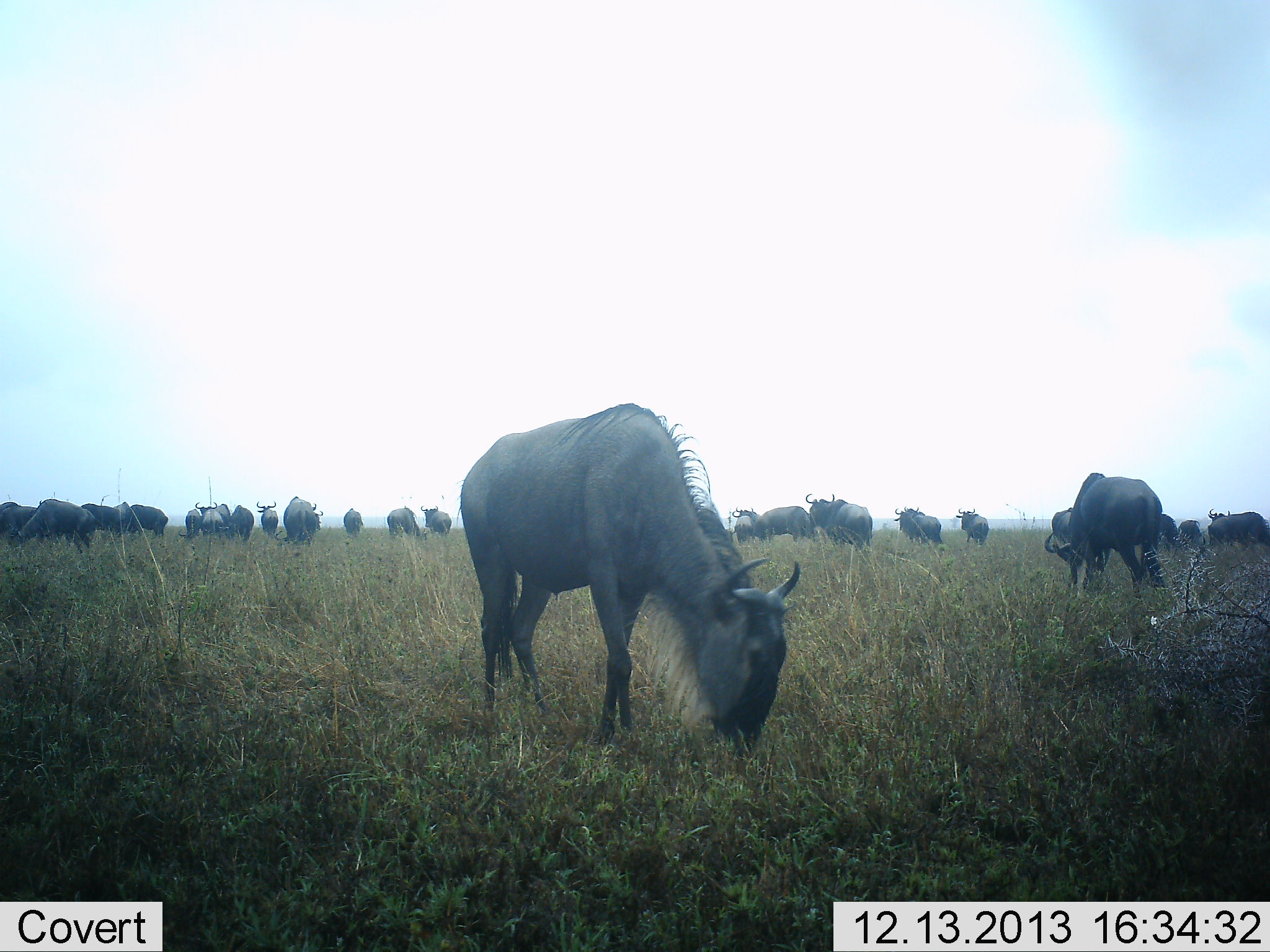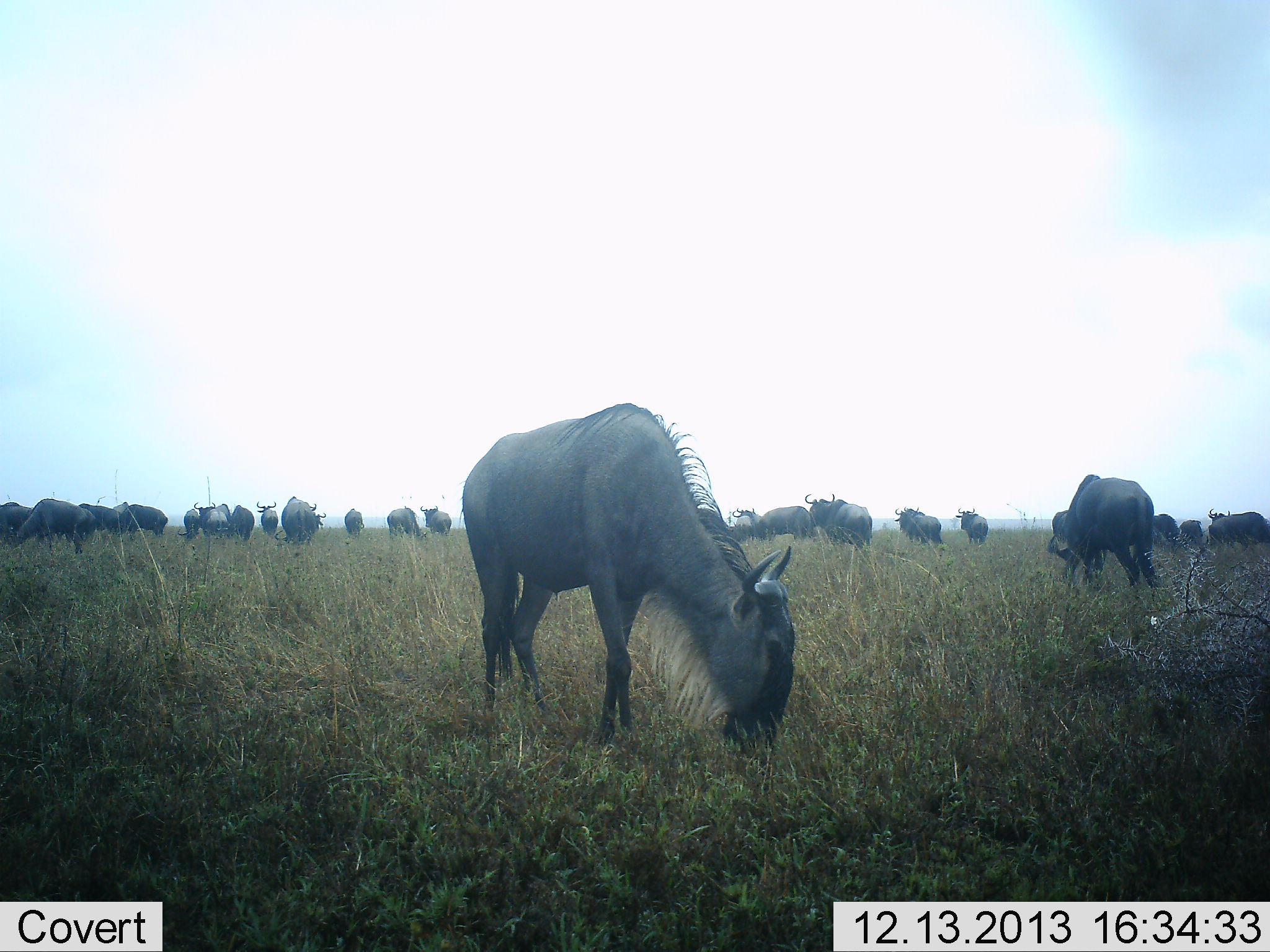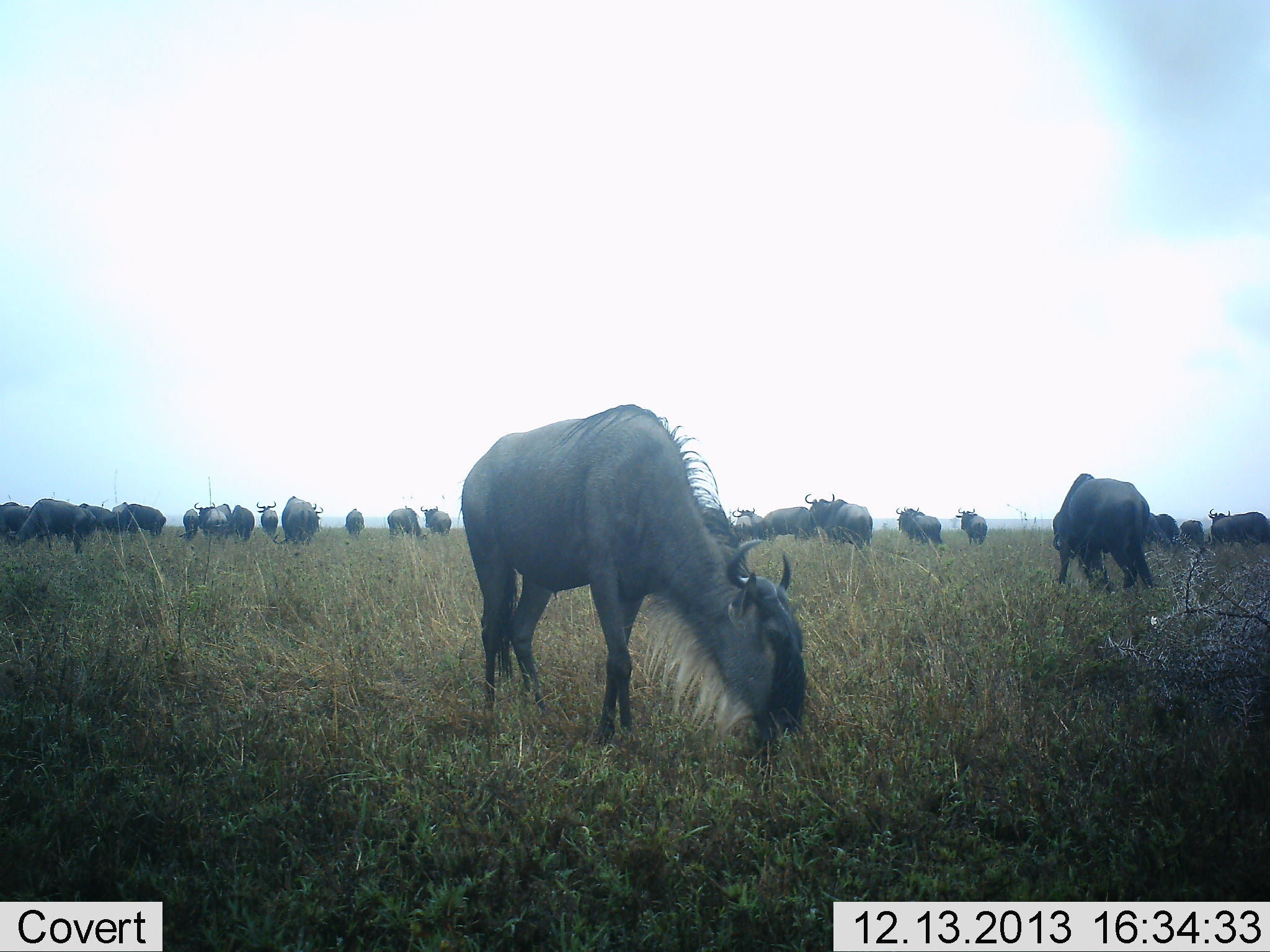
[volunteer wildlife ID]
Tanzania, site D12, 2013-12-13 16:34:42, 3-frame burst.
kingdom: Animalia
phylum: Chordata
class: Mammalia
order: Artiodactyla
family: Bovidae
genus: Connochaetes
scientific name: Connochaetes taurinus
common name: blue wildebeest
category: wildebeest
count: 11-50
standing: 70%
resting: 0%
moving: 0%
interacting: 0%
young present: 10%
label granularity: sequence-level